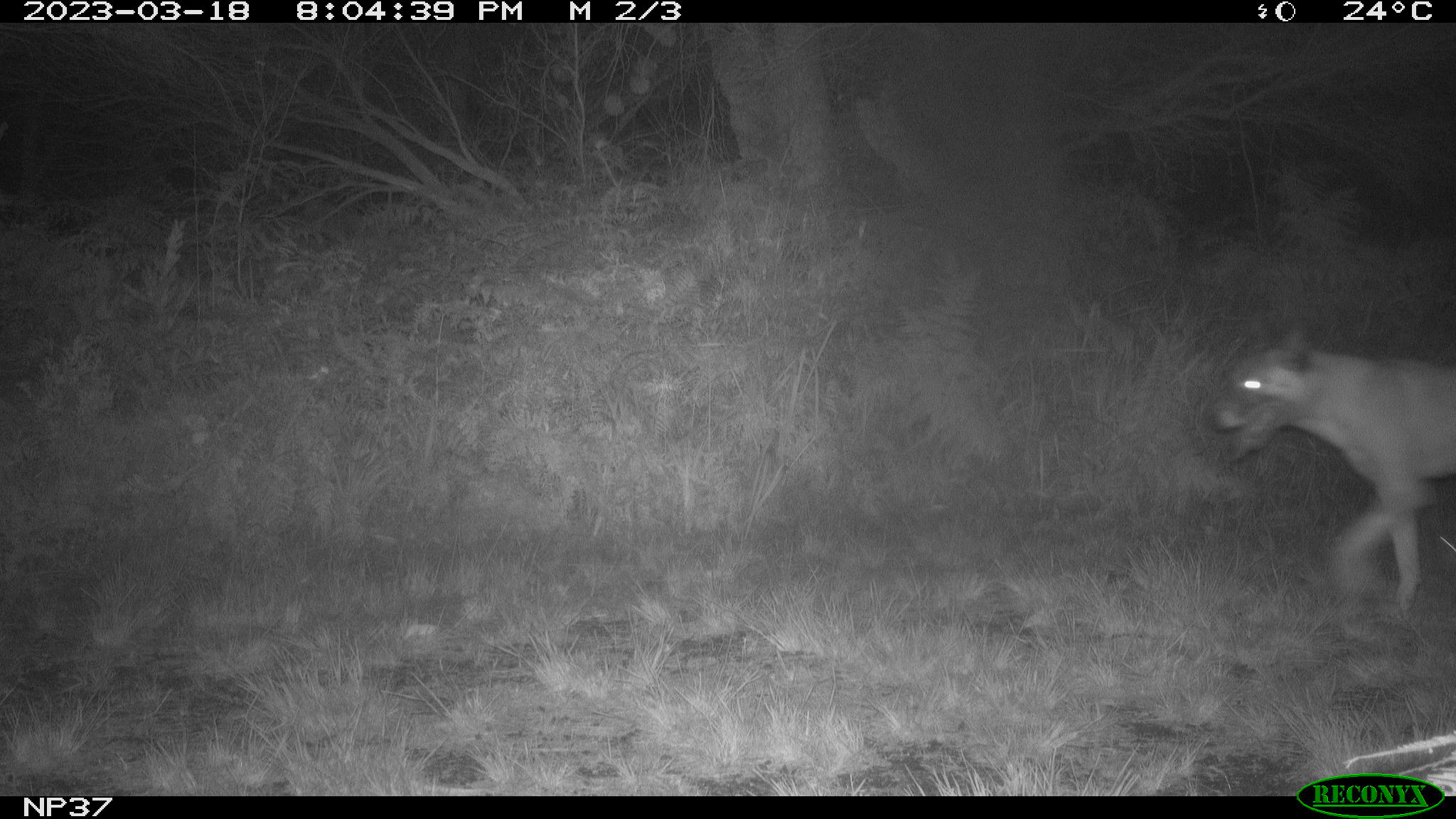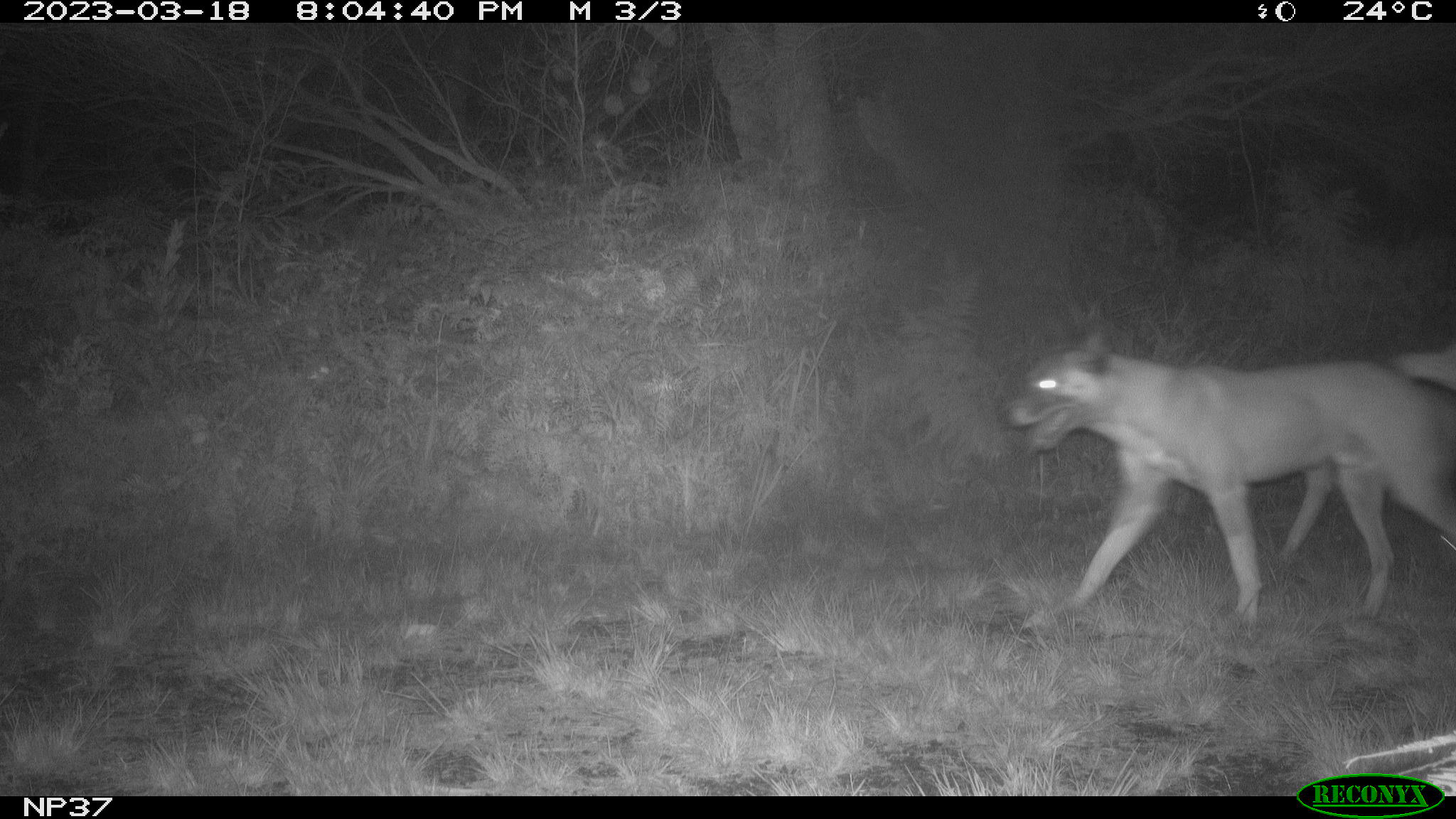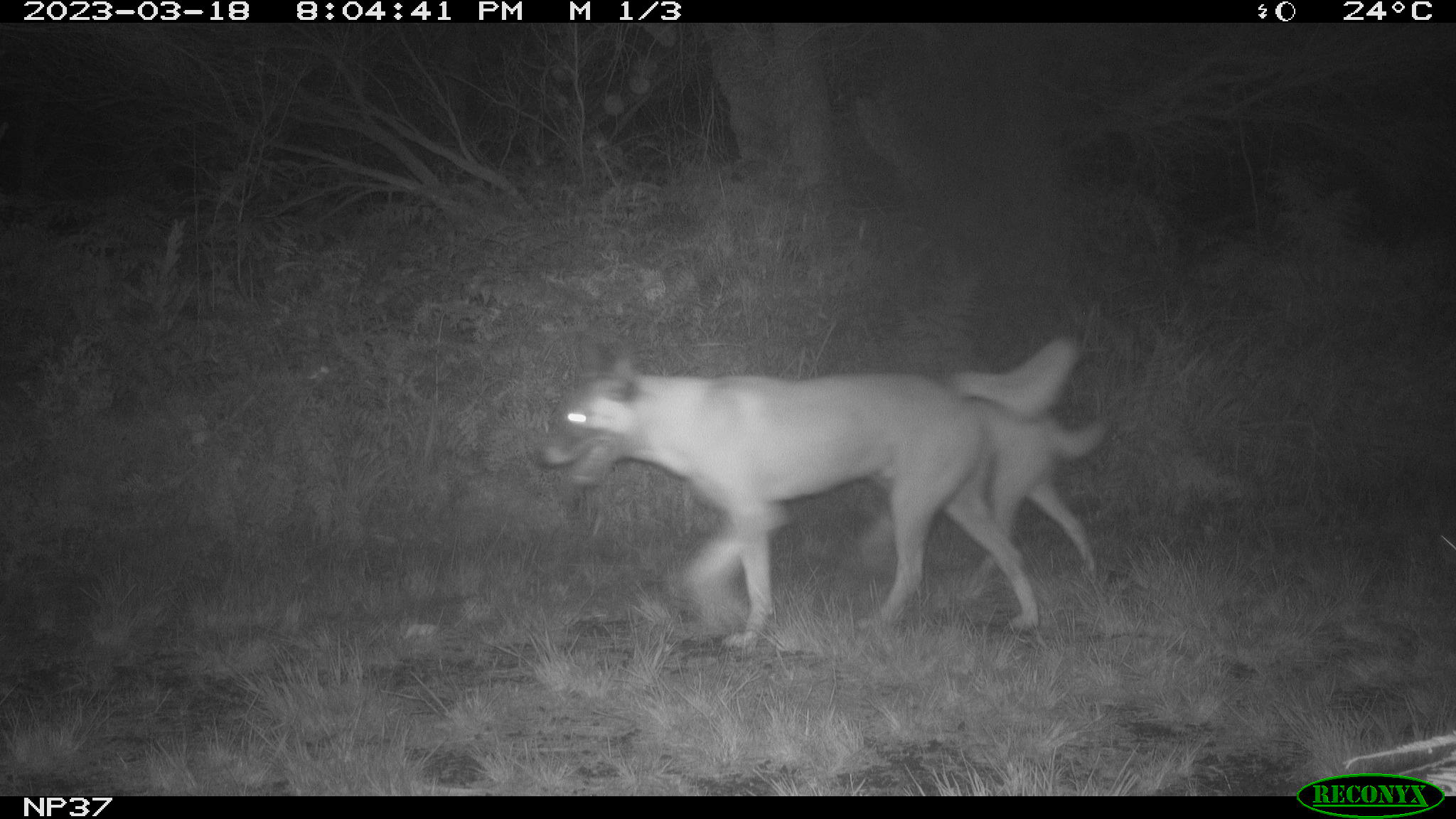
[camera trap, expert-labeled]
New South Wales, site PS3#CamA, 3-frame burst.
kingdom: Animalia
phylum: Chordata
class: Mammalia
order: Carnivora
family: Canidae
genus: Canis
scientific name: Canis familiaris dingo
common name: dingo